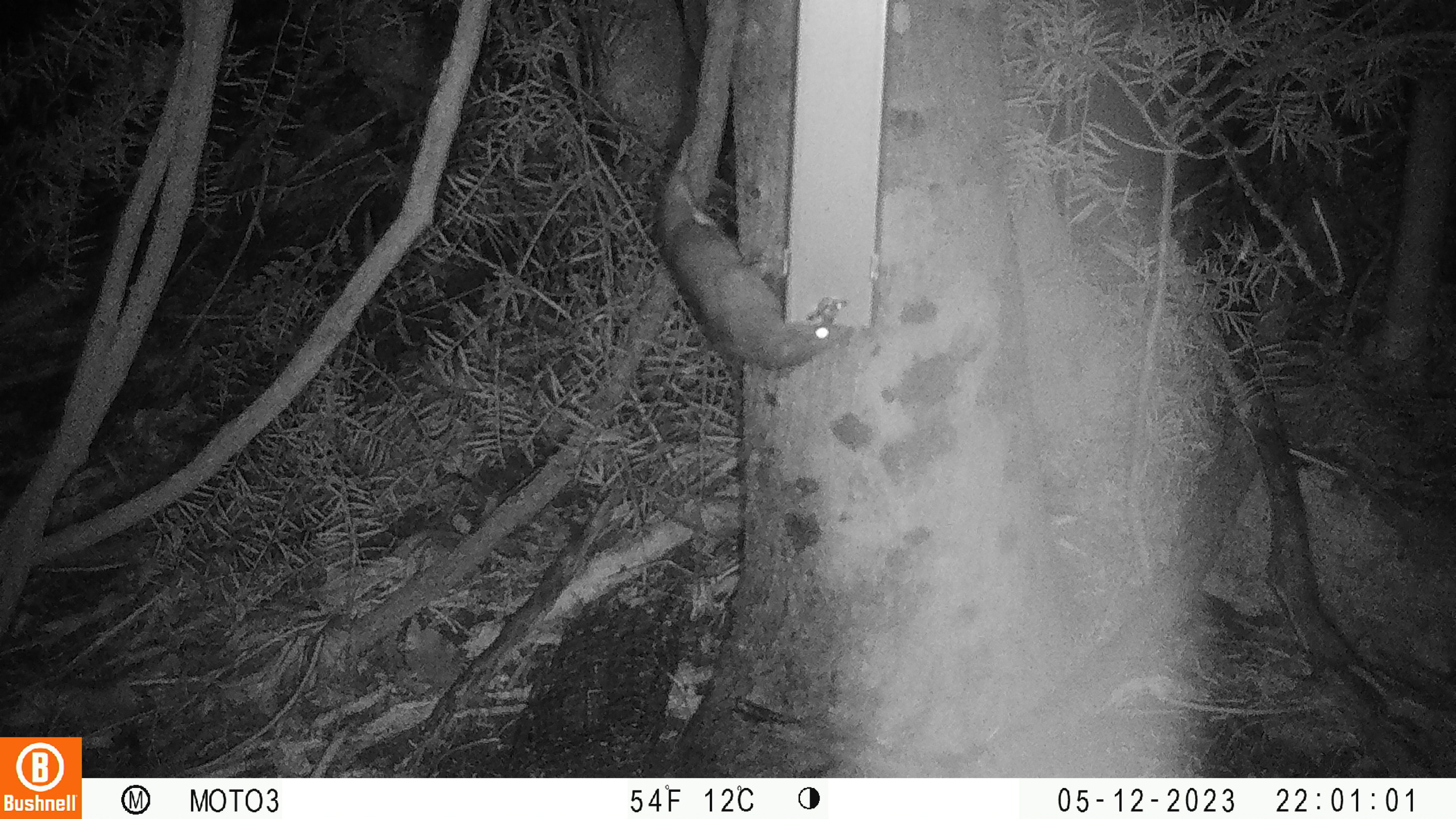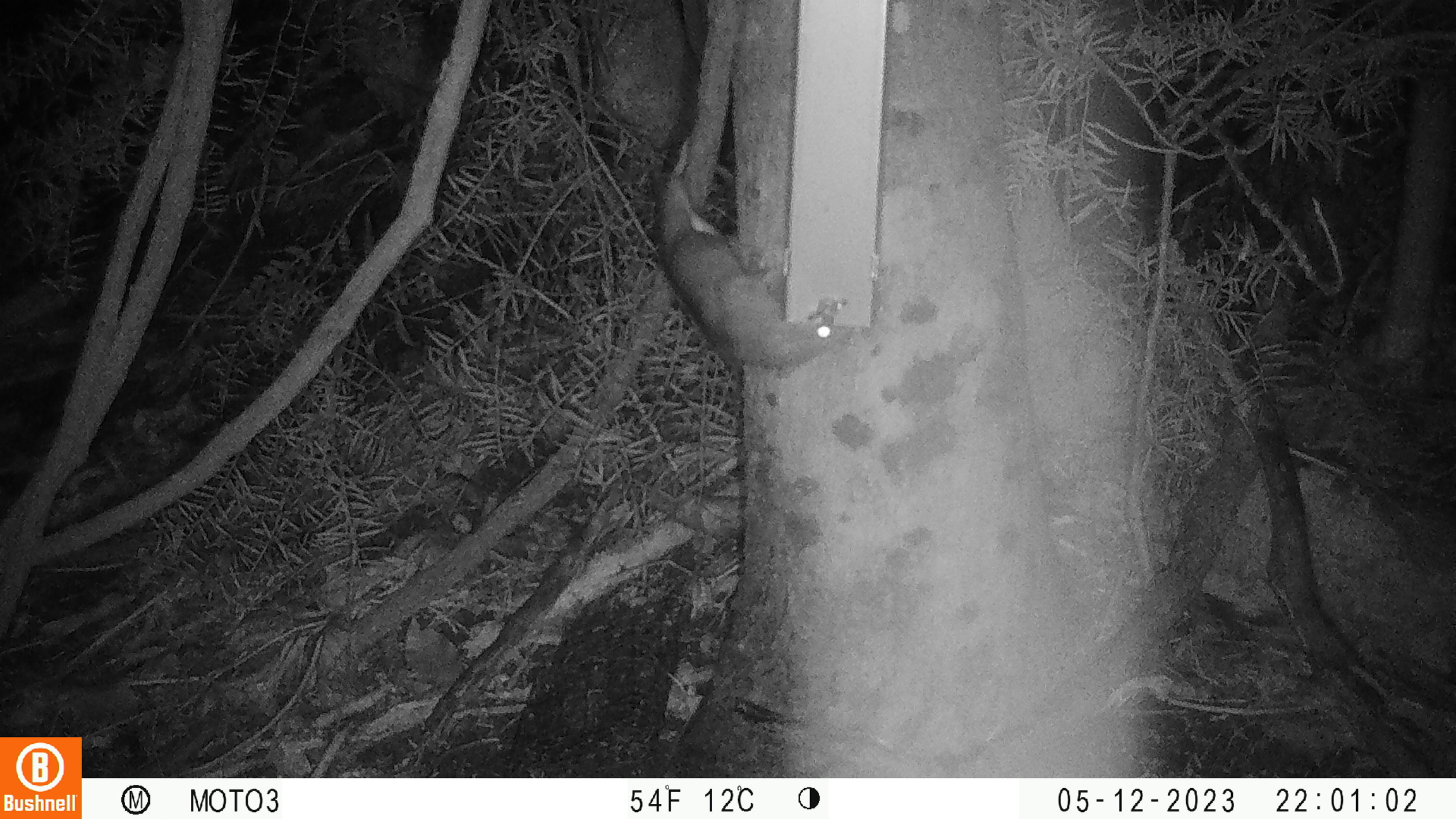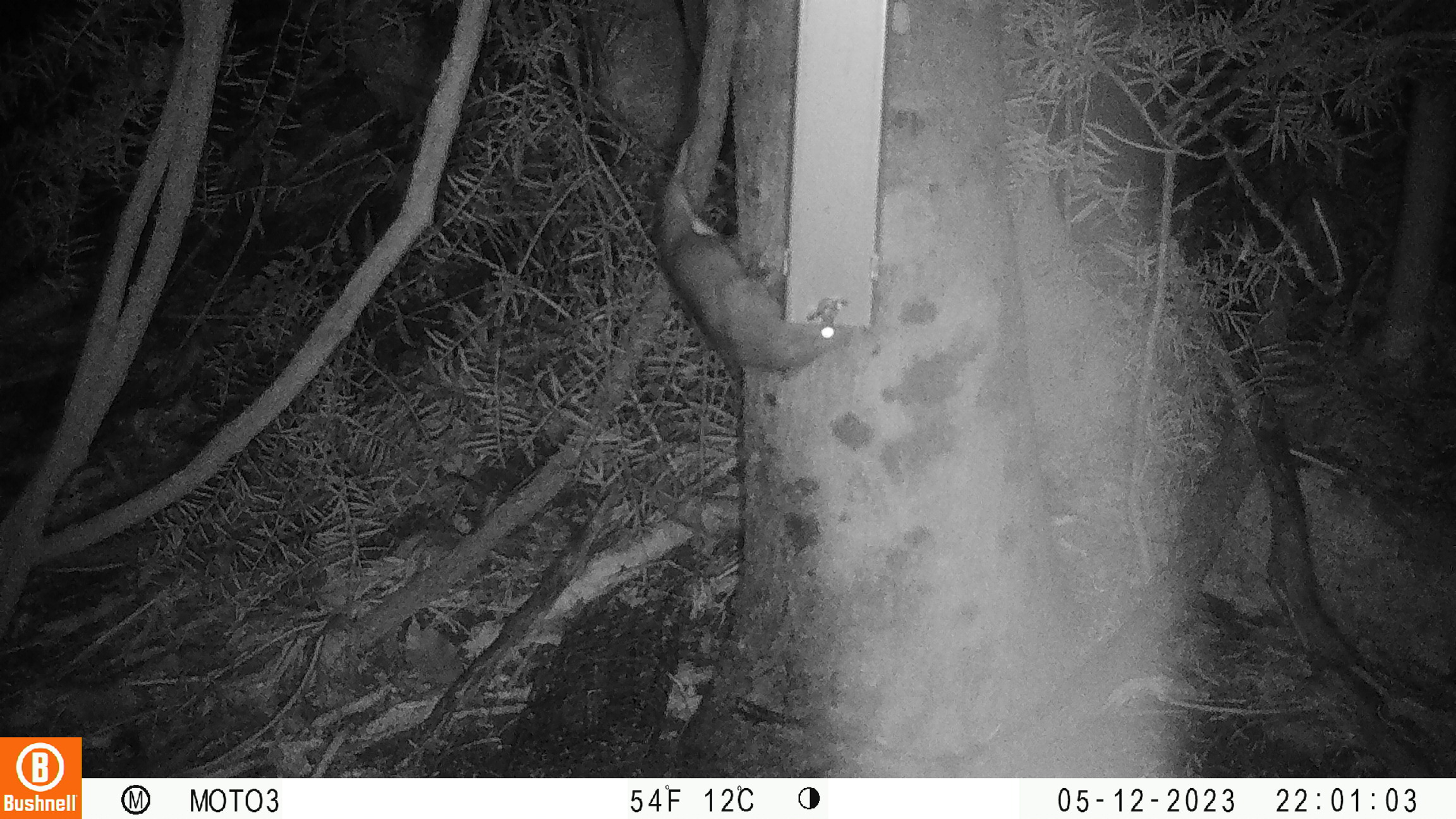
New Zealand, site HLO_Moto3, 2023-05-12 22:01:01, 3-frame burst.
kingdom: Animalia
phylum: Chordata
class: Mammalia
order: Rodentia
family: Muridae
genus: Rattus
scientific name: Rattus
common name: rat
Rat (Rattus).